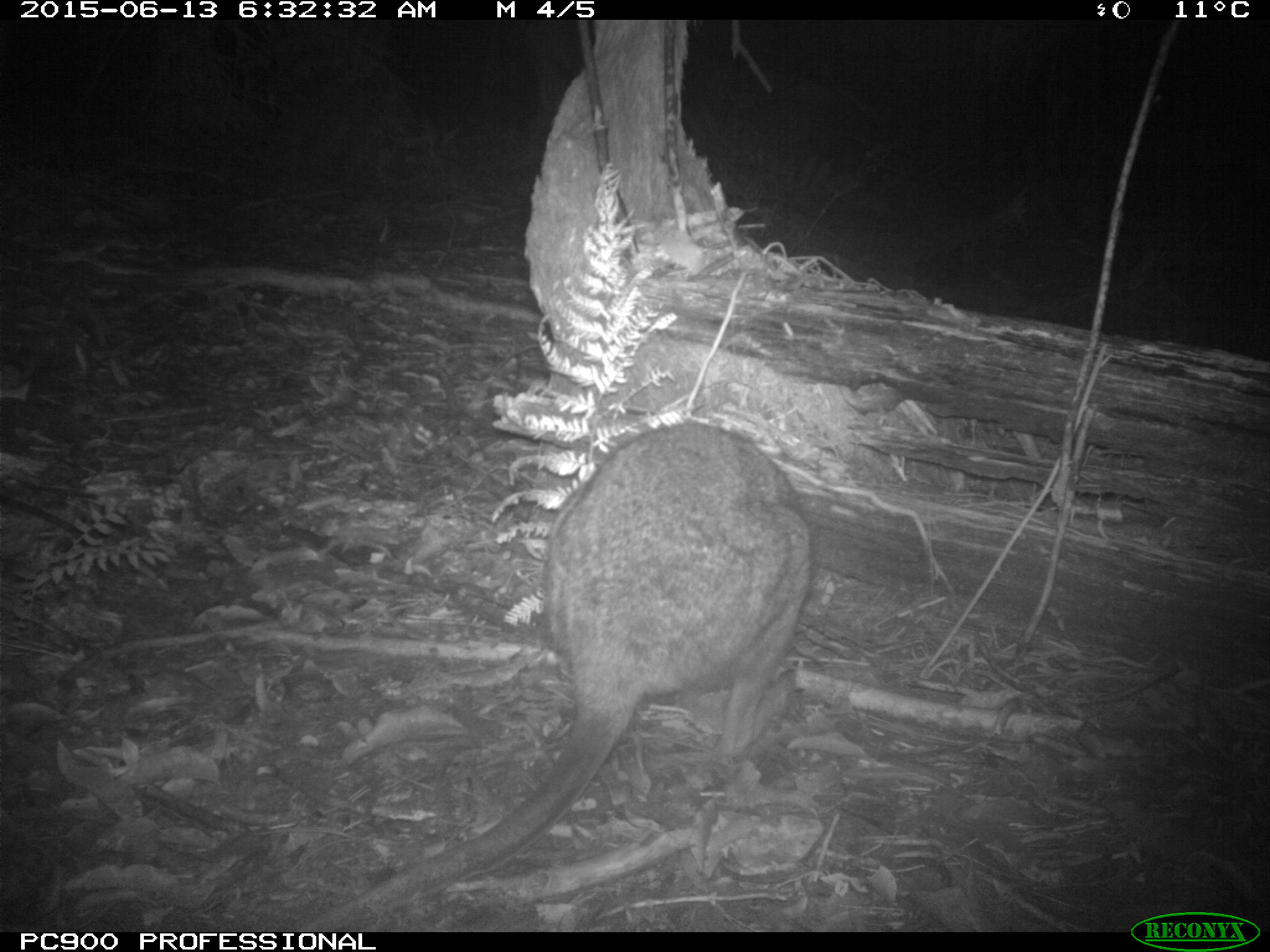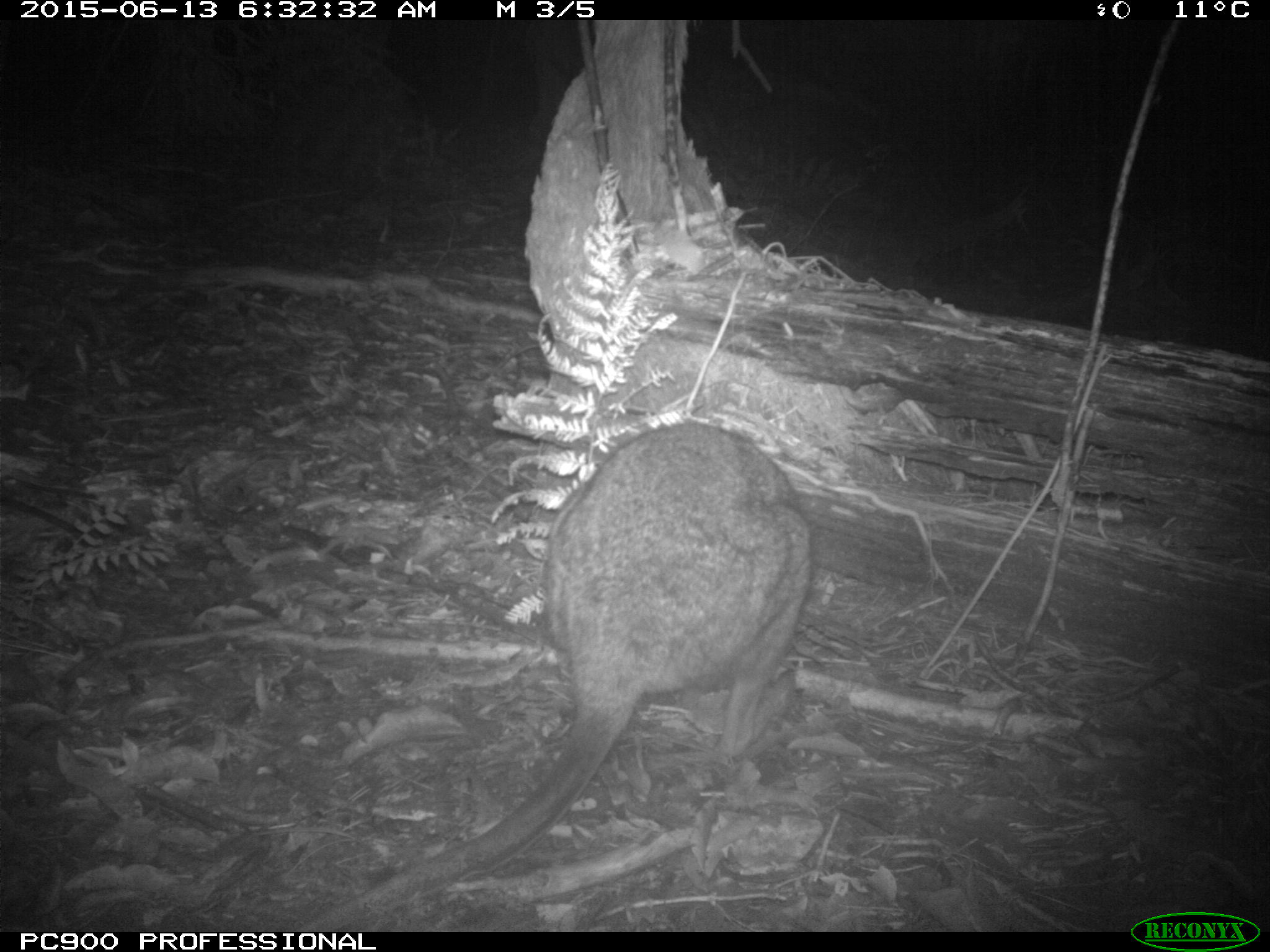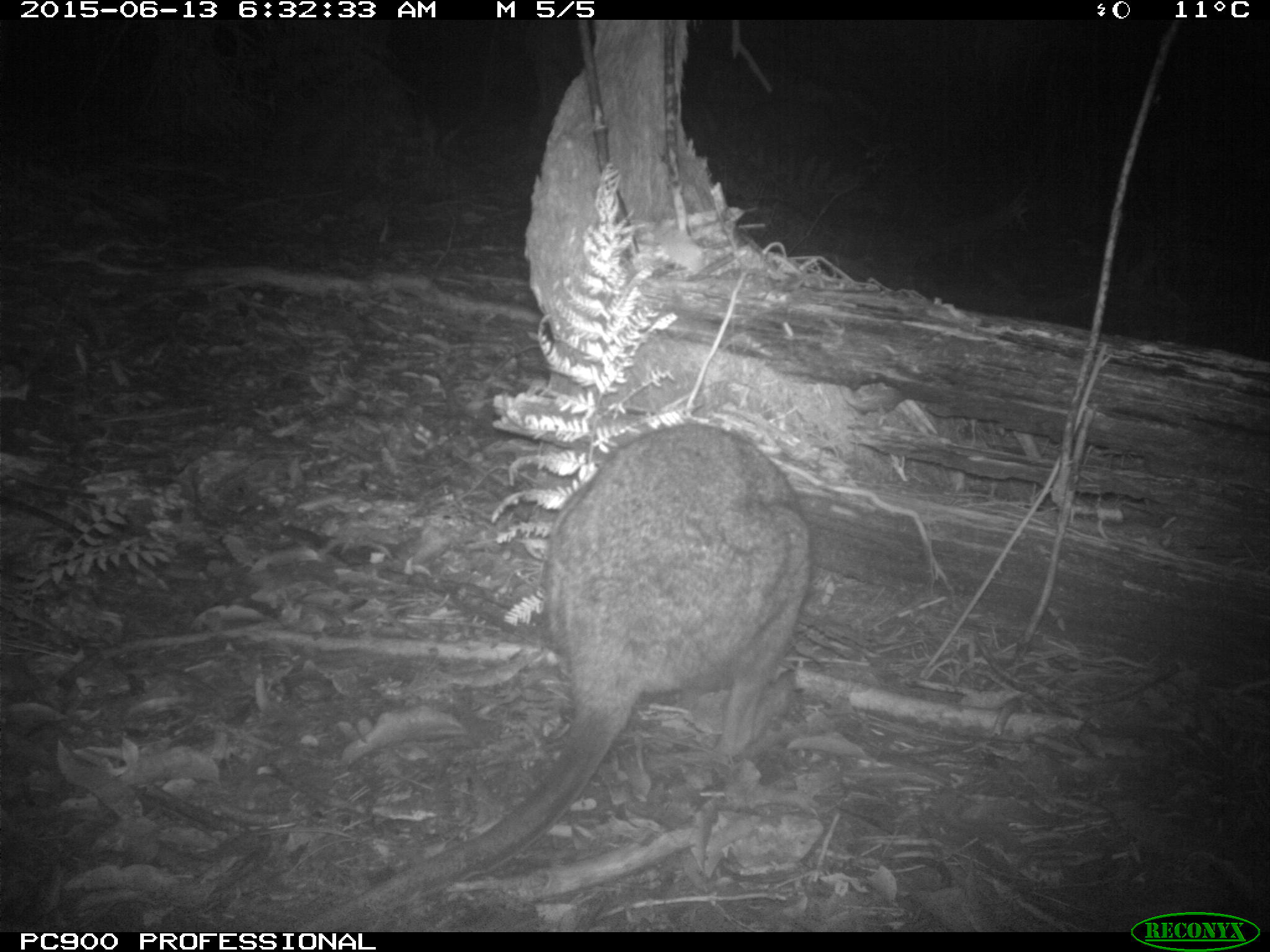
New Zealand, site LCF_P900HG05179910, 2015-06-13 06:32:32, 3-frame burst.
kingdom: Animalia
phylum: Chordata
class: Mammalia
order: Diprotodontia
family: Macropodidae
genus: Notamacropus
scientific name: Notamacropus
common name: wallaby